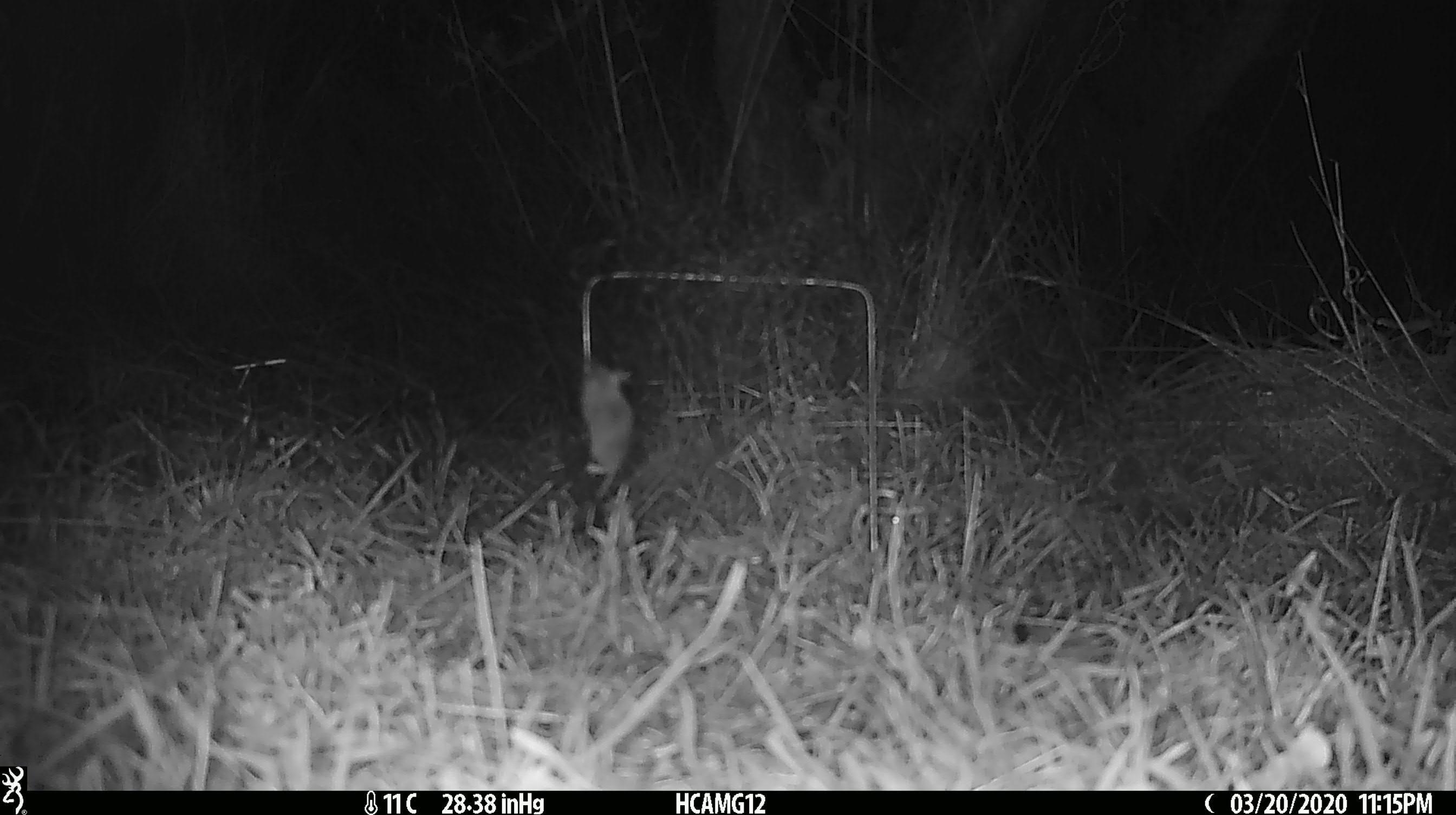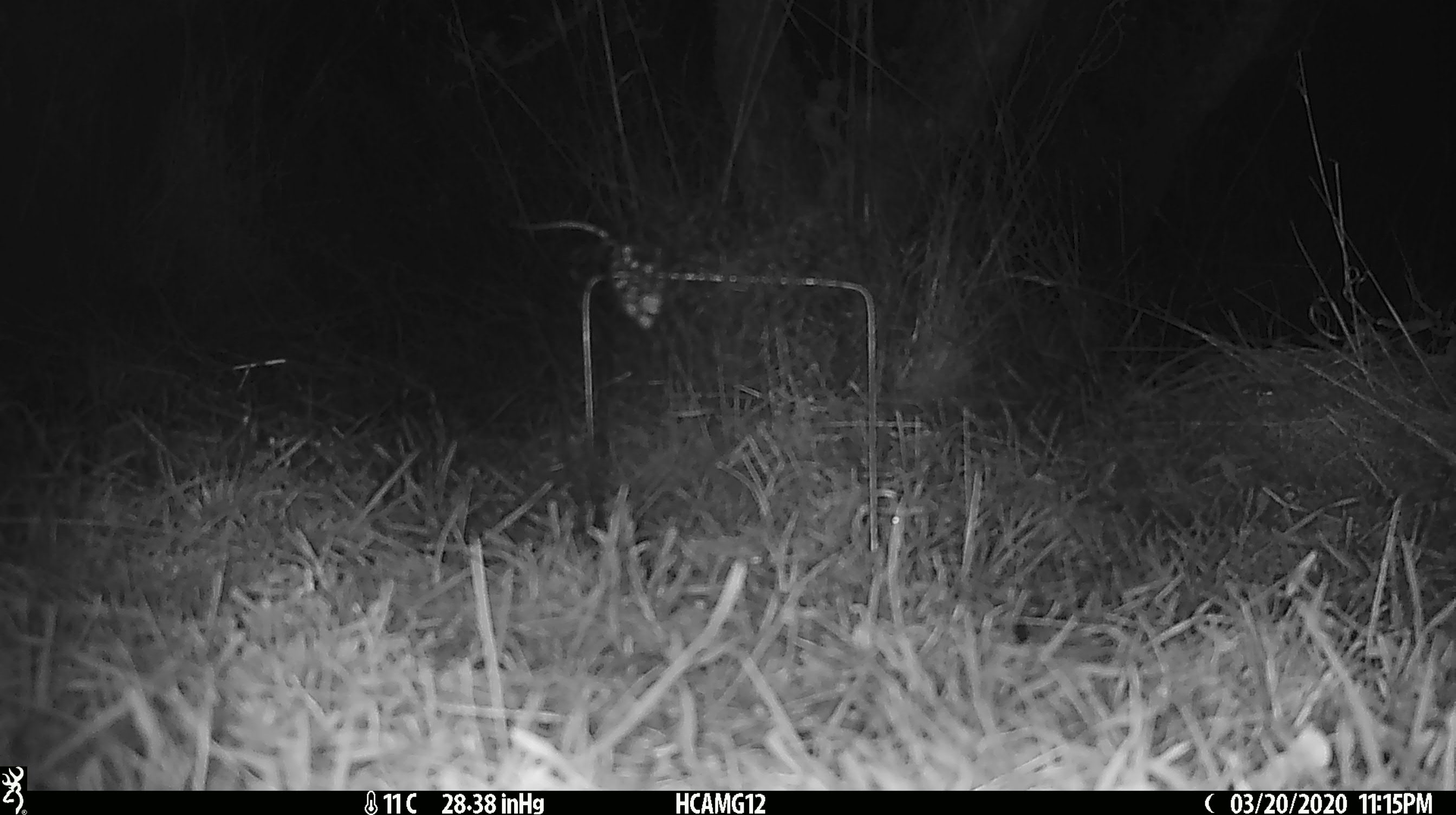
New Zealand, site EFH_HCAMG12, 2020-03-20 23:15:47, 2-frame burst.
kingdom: Animalia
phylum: Chordata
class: Mammalia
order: Rodentia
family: Muridae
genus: Mus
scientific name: Mus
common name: mouse